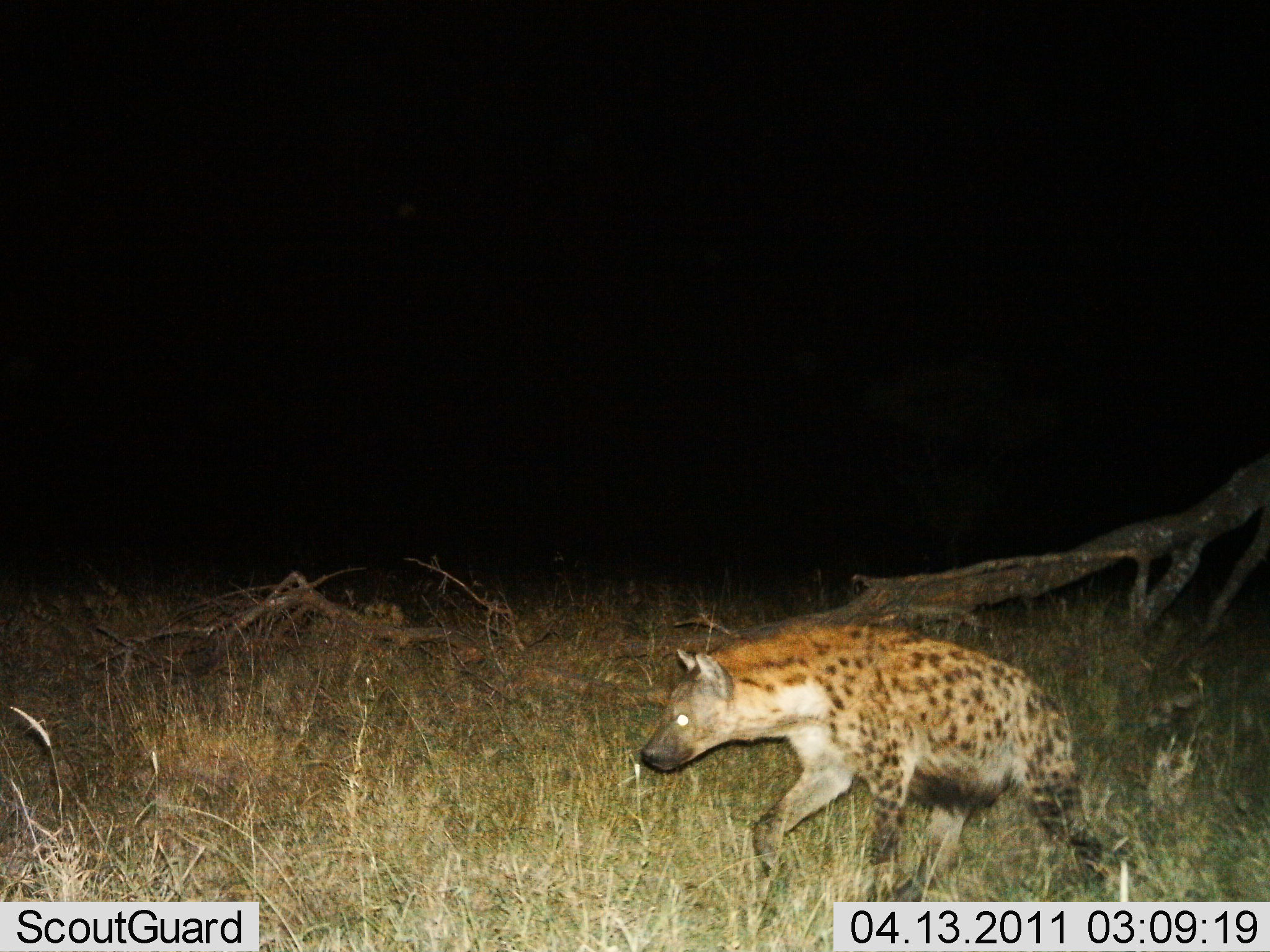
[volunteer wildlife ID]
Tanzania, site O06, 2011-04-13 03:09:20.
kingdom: Animalia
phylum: Chordata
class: Mammalia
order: Carnivora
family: Hyaenidae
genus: Crocuta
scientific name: Crocuta crocuta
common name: spotted hyena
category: hyenaspotted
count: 1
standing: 0%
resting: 0%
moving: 100%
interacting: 0%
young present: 0%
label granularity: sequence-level